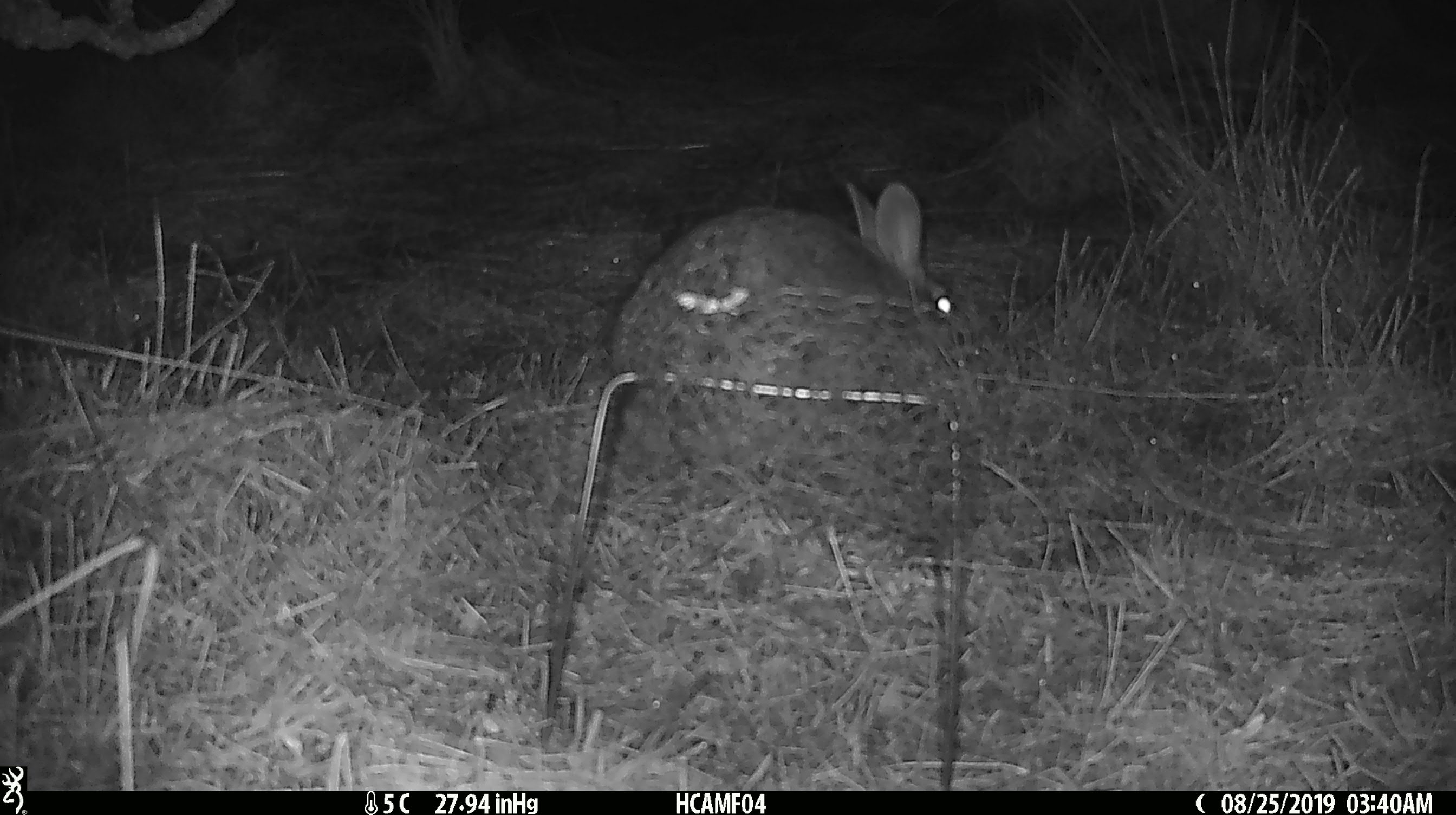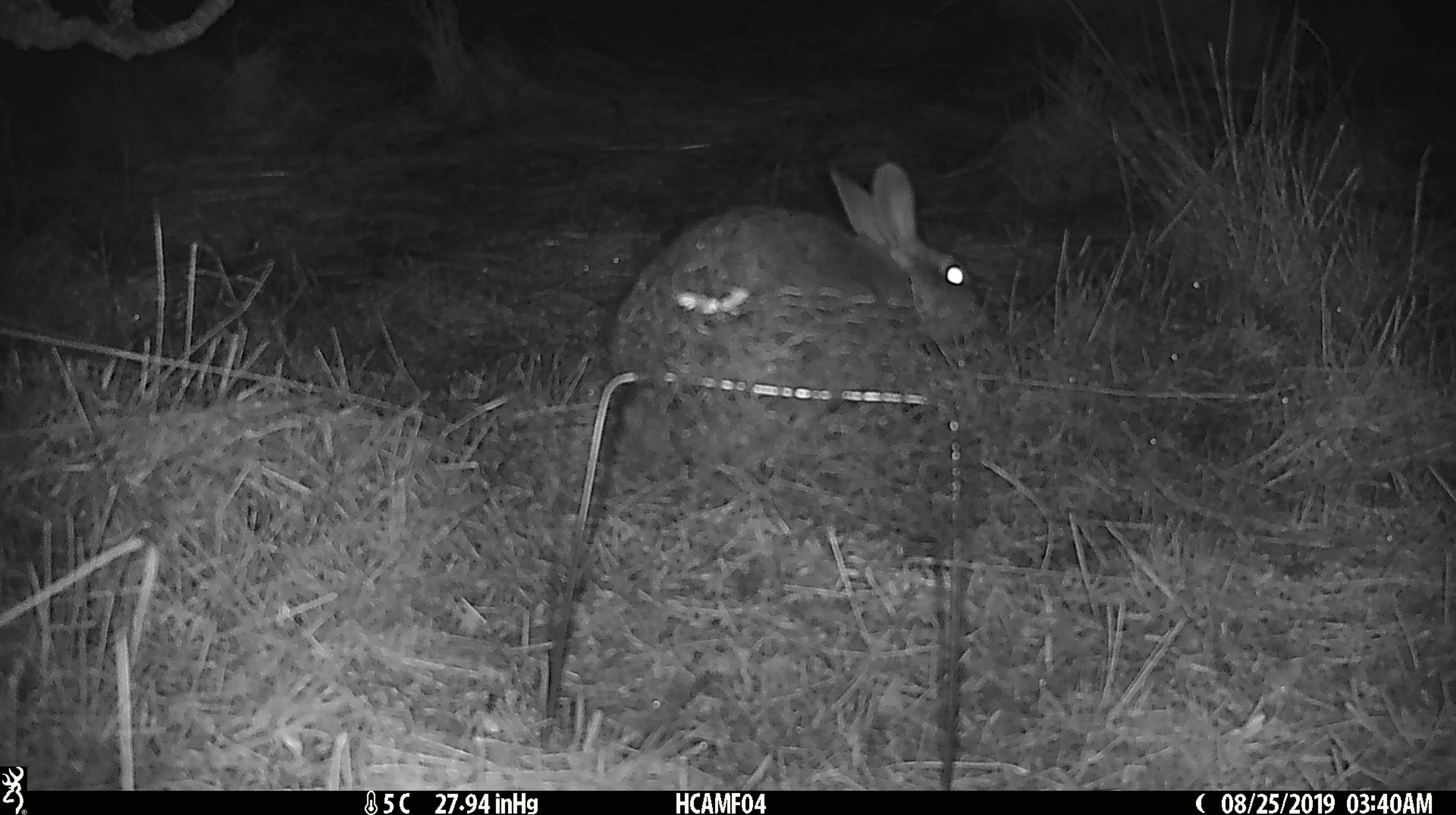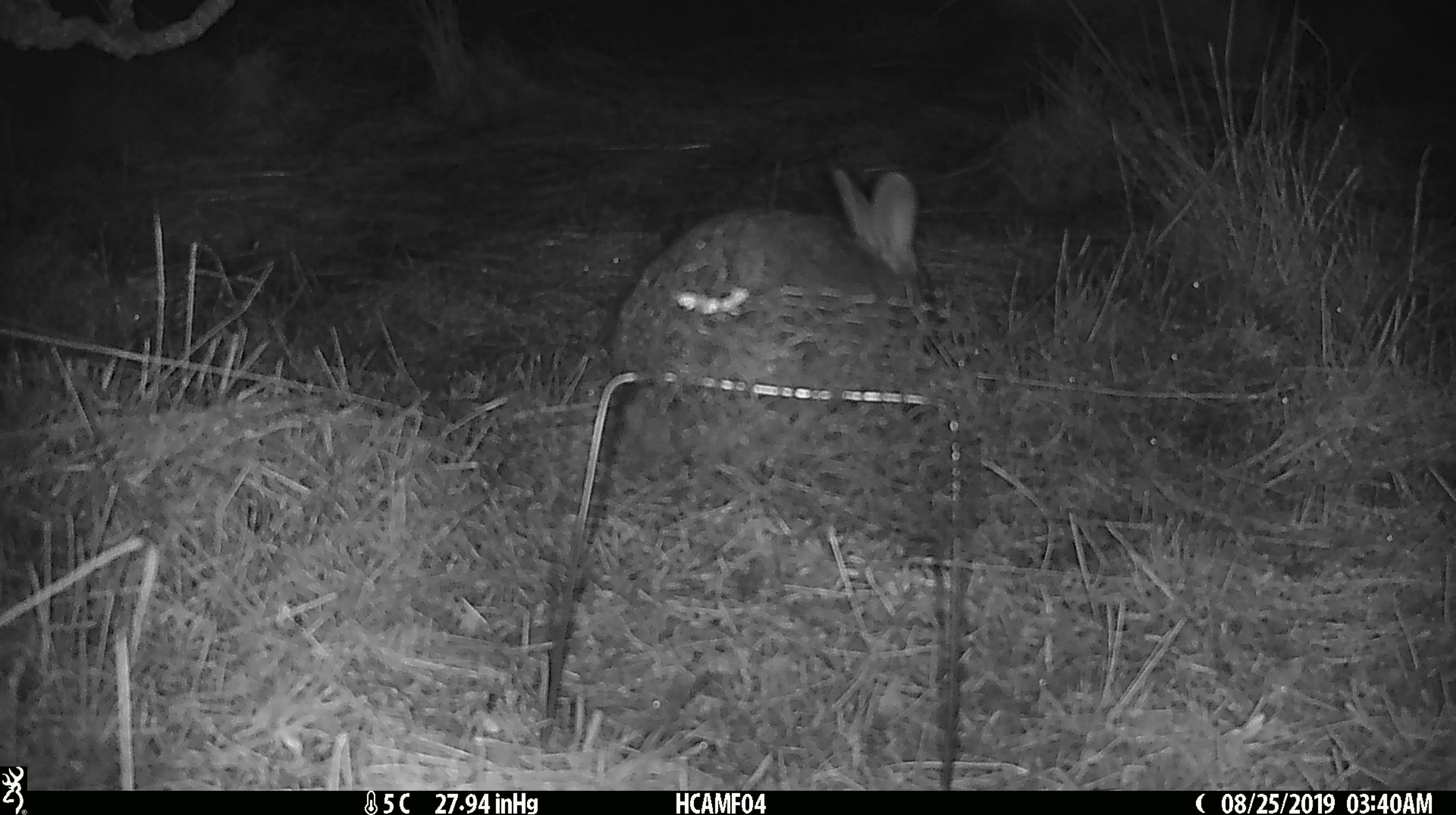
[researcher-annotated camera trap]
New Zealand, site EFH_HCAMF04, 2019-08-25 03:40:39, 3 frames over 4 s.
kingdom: Animalia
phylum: Chordata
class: Mammalia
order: Lagomorpha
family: Leporidae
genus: Lepus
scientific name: Lepus europaeus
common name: brown hare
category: hare